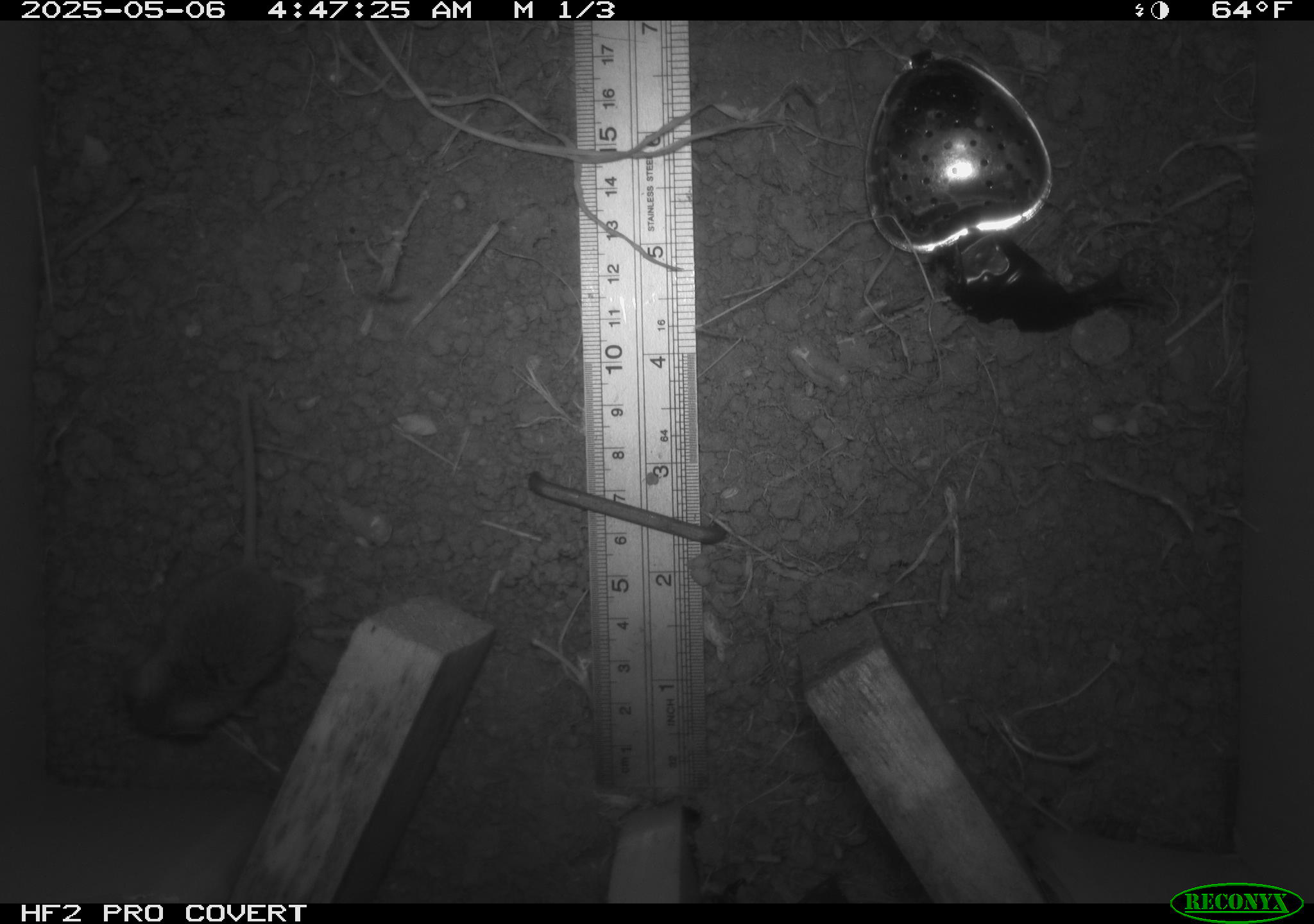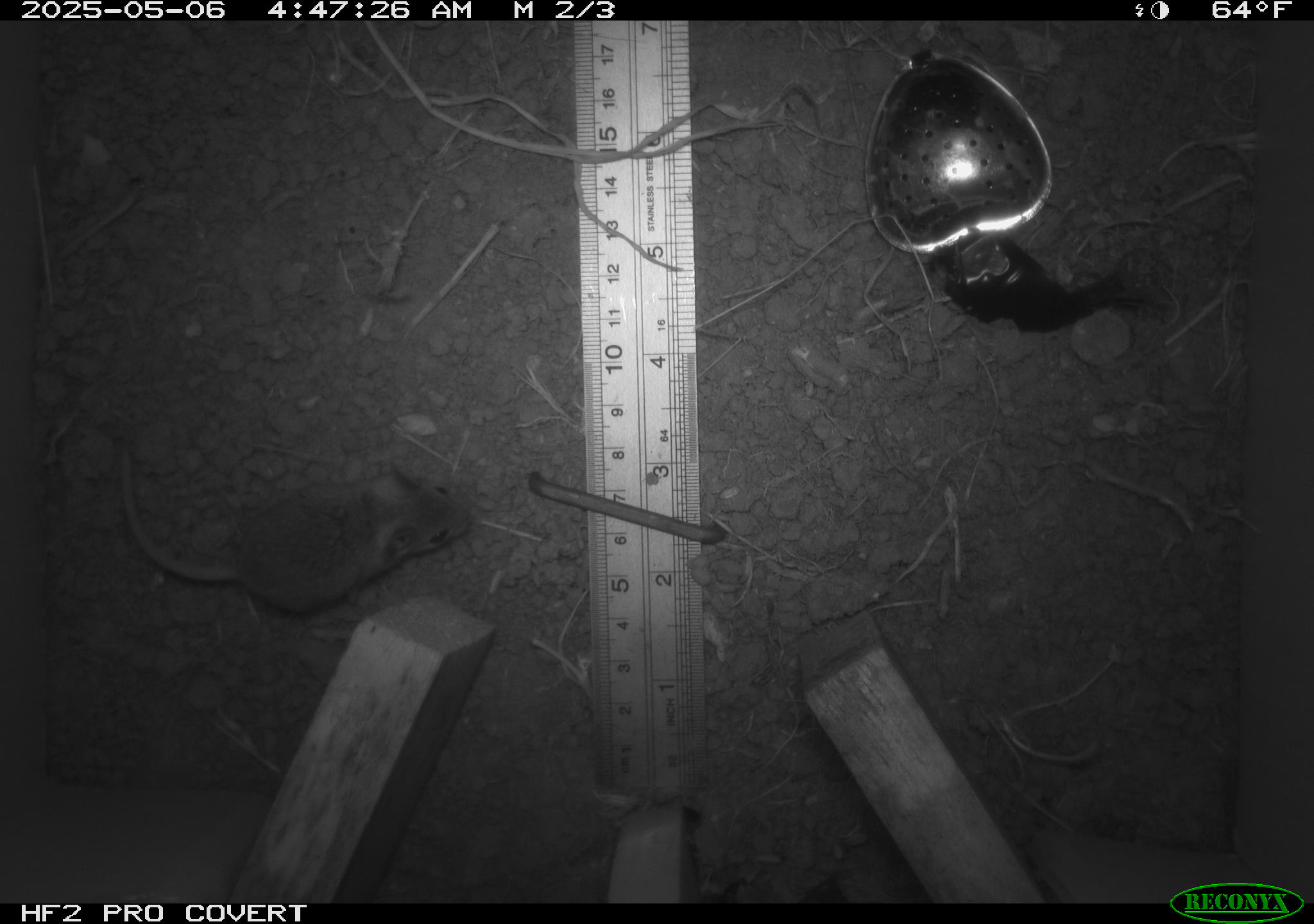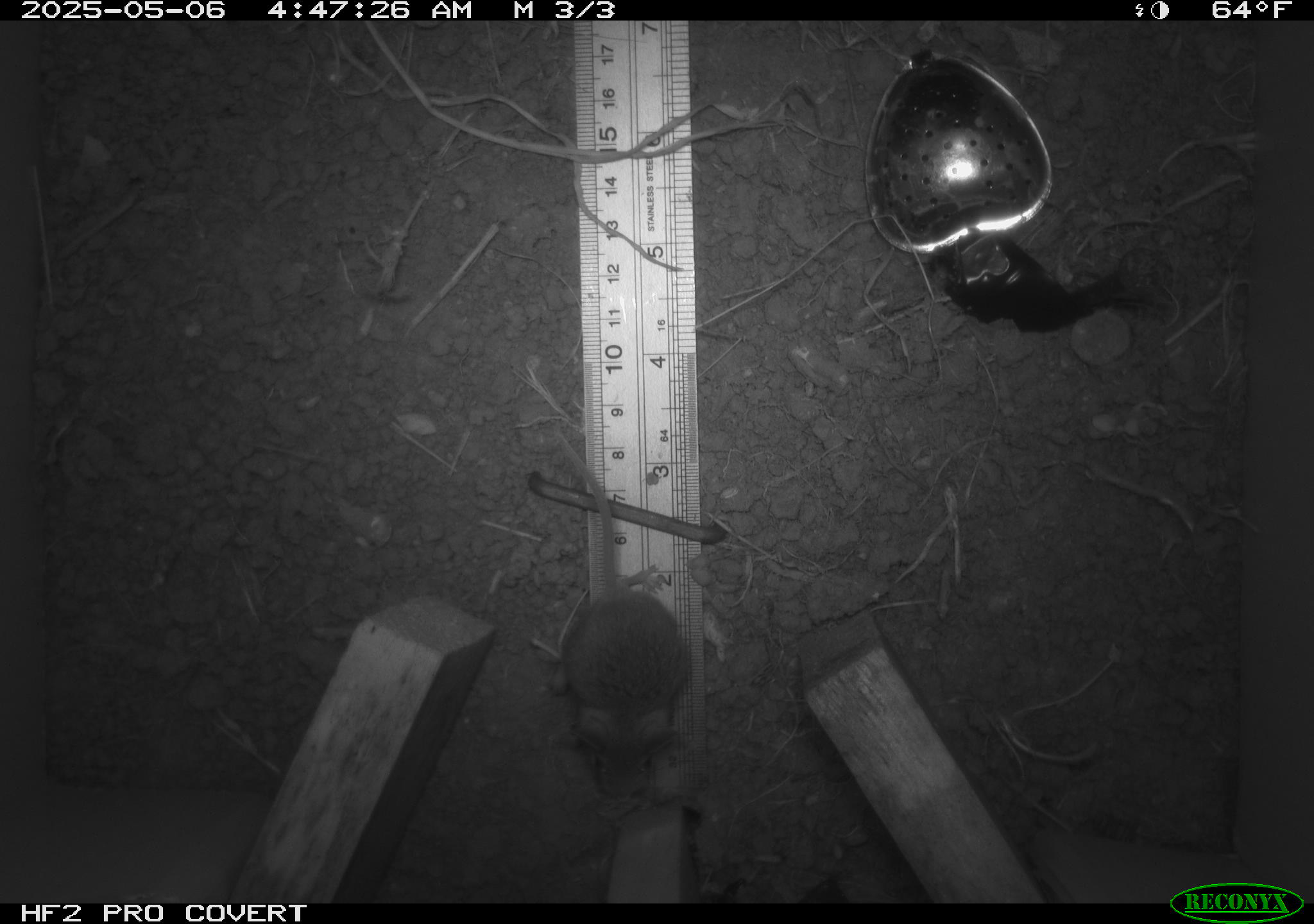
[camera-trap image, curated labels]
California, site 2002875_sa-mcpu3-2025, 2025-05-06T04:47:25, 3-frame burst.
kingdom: Animalia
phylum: Chordata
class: Mammalia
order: Rodentia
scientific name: Rodentia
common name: mouse species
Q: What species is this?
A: Mouse species (Rodentia).